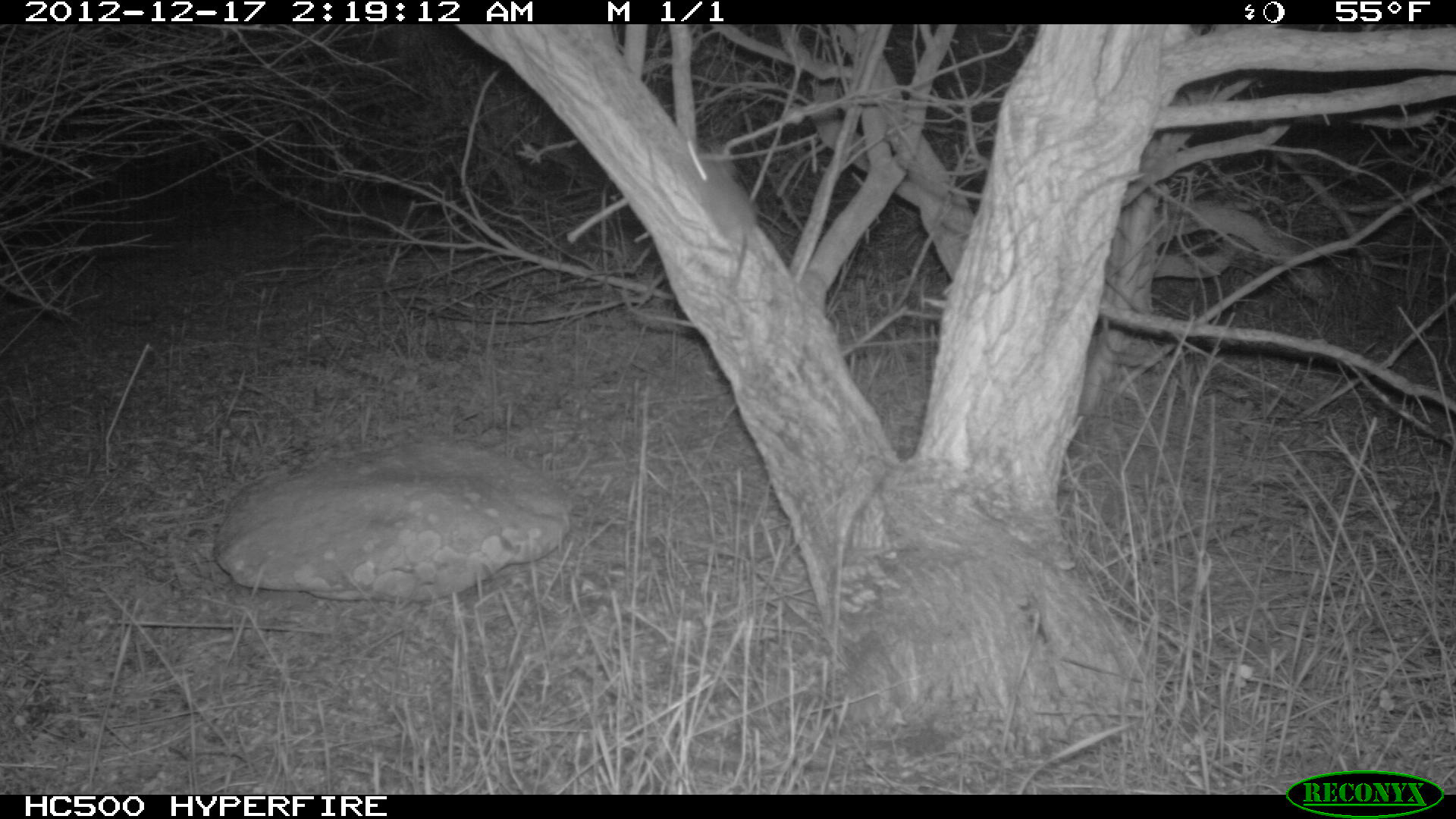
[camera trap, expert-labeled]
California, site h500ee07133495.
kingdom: Animalia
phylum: Chordata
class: Mammalia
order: Rodentia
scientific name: Rodentia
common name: rodent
Rodent (Rodentia).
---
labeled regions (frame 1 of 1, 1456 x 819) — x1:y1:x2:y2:
rodent: 659:134:755:290